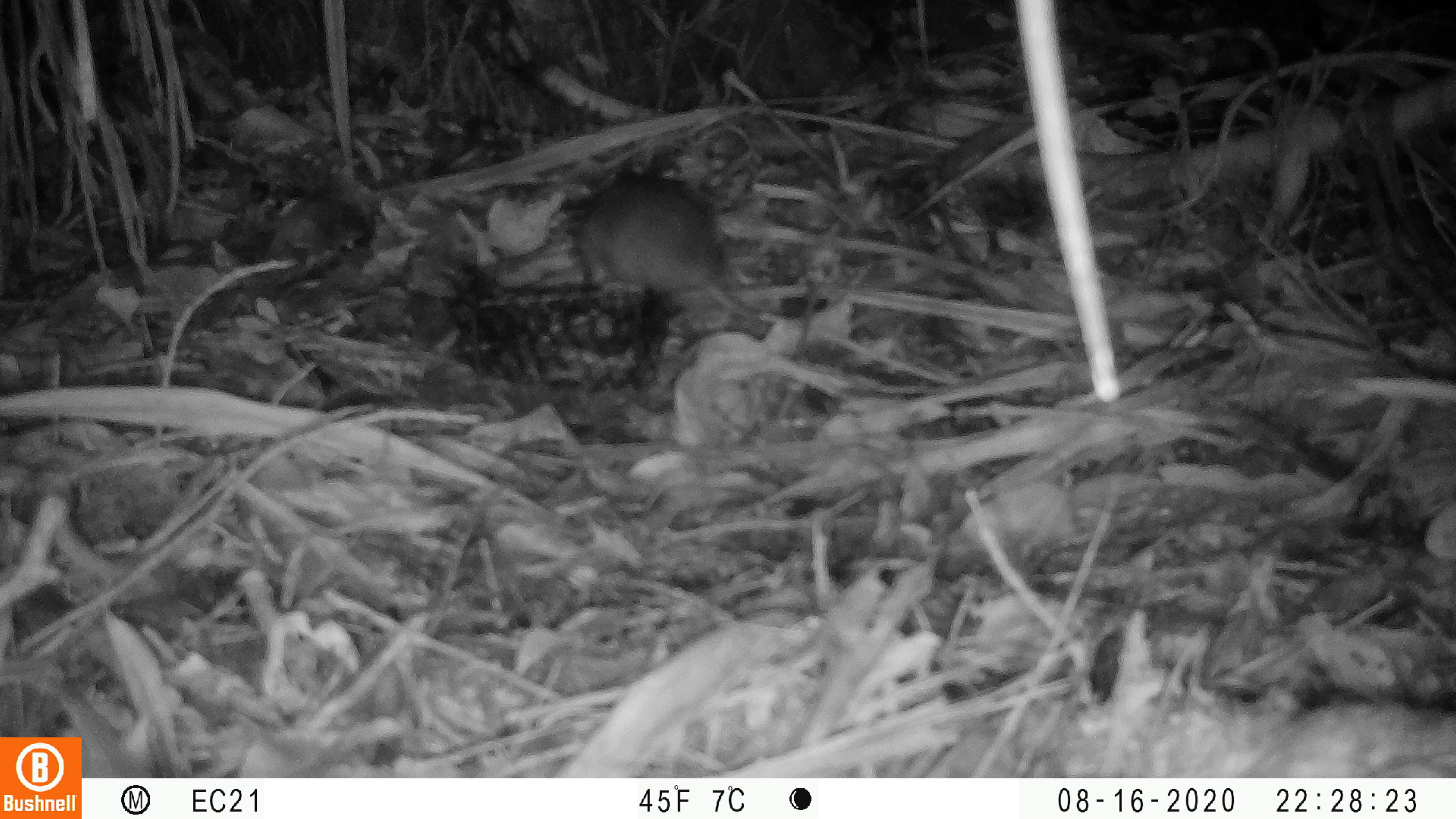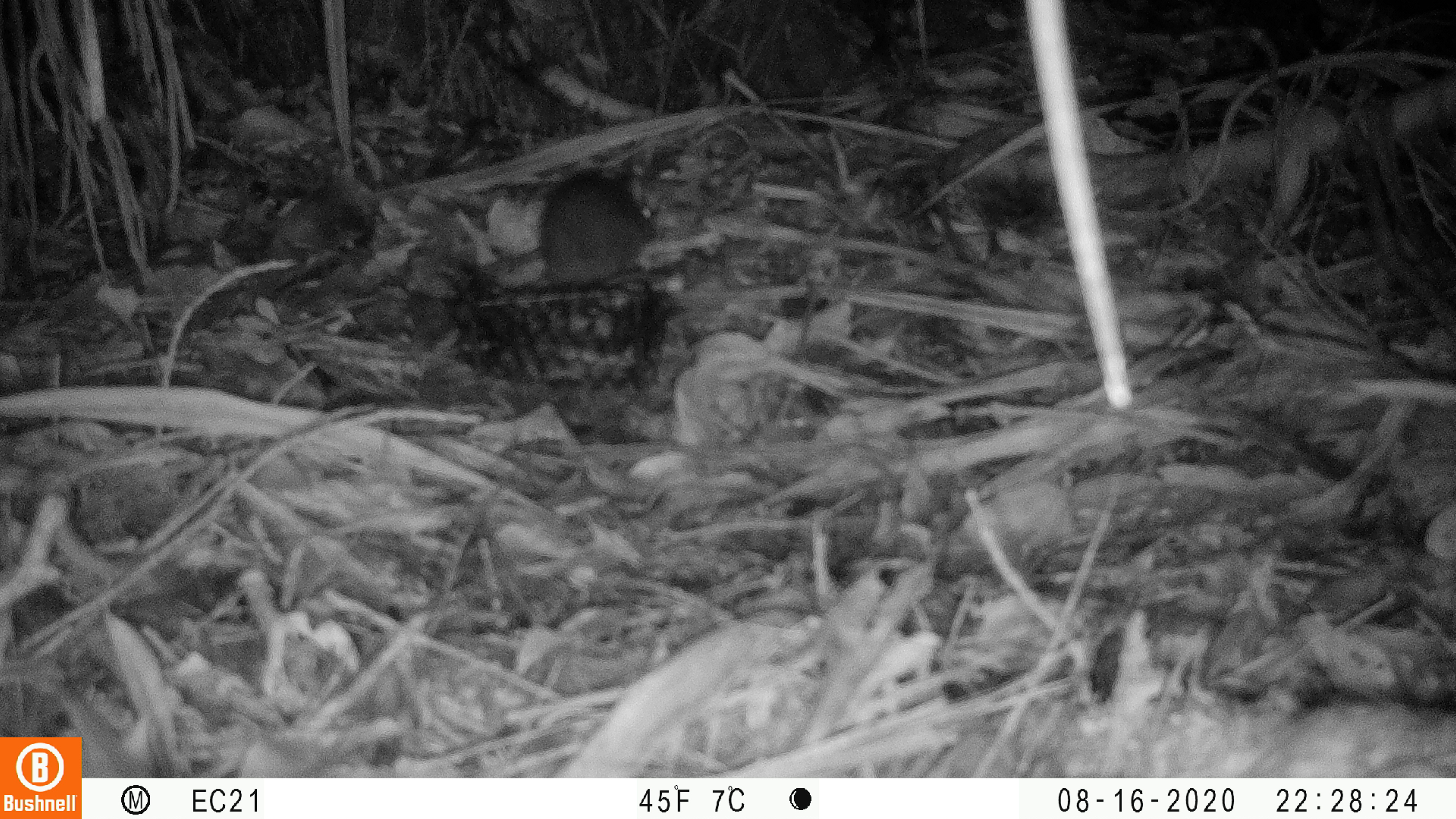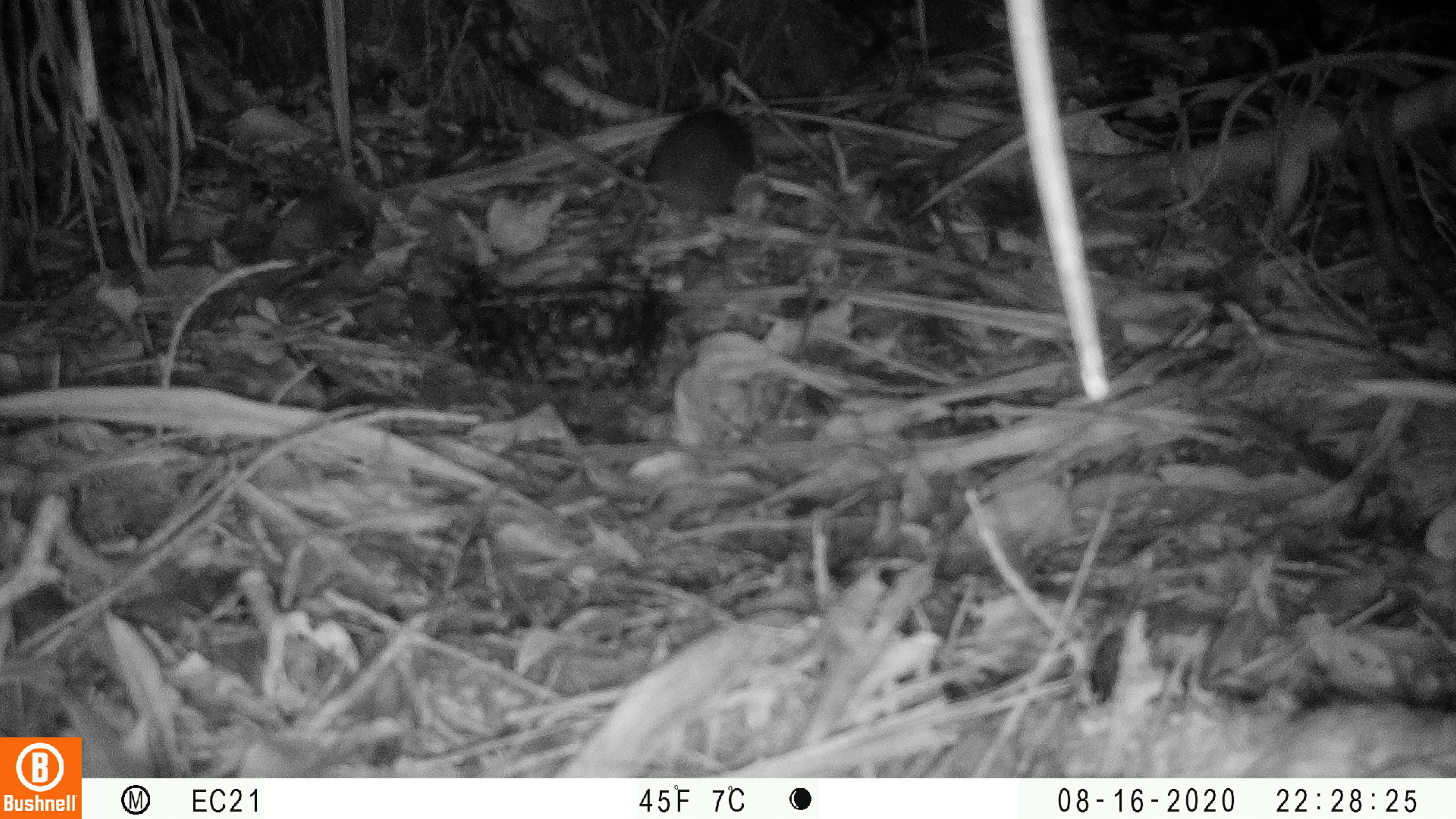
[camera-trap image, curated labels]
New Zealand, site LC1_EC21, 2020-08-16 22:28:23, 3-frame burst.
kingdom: Animalia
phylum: Chordata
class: Mammalia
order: Rodentia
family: Muridae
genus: Rattus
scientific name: Rattus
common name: rat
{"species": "rat (Rattus)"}